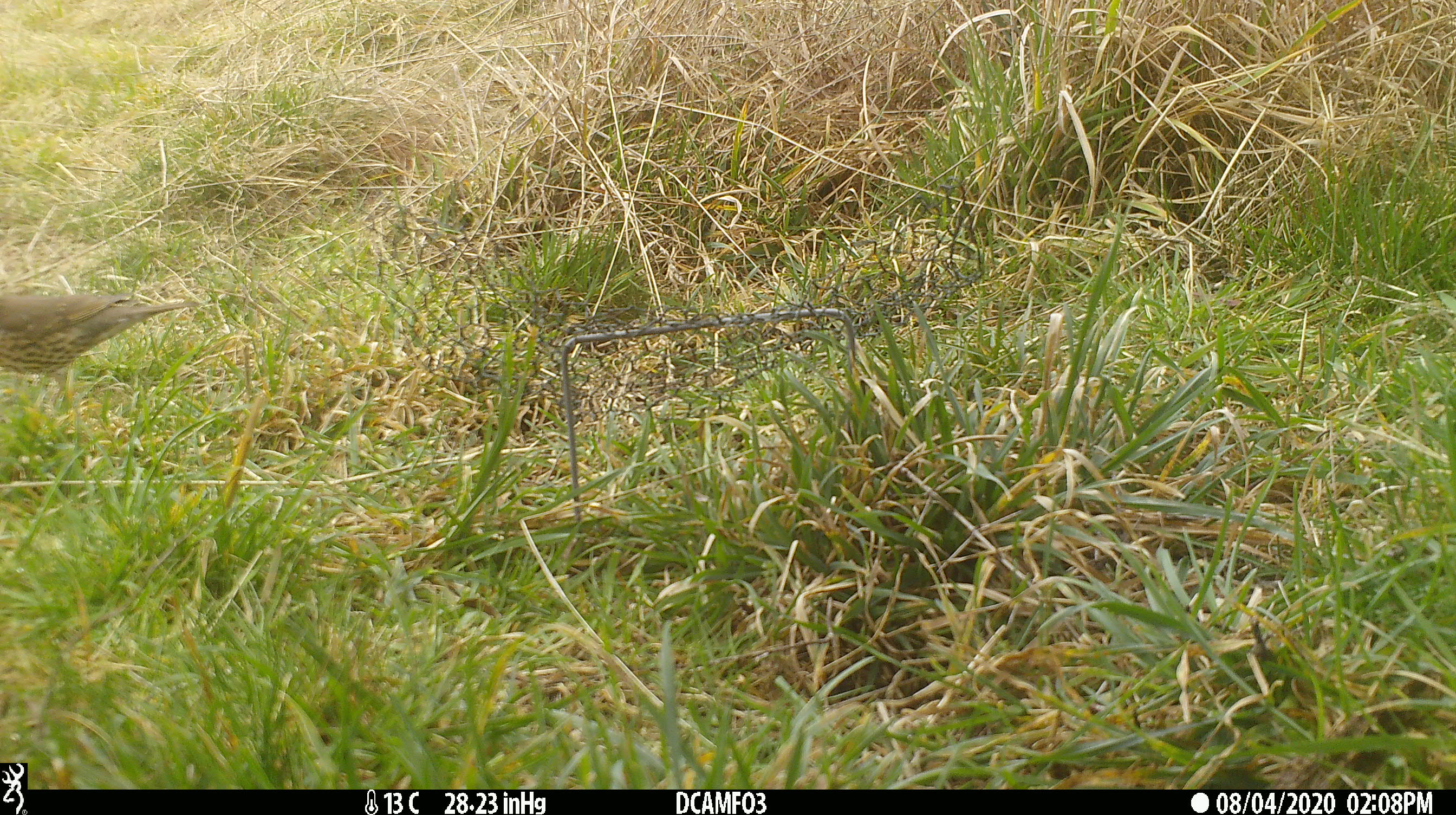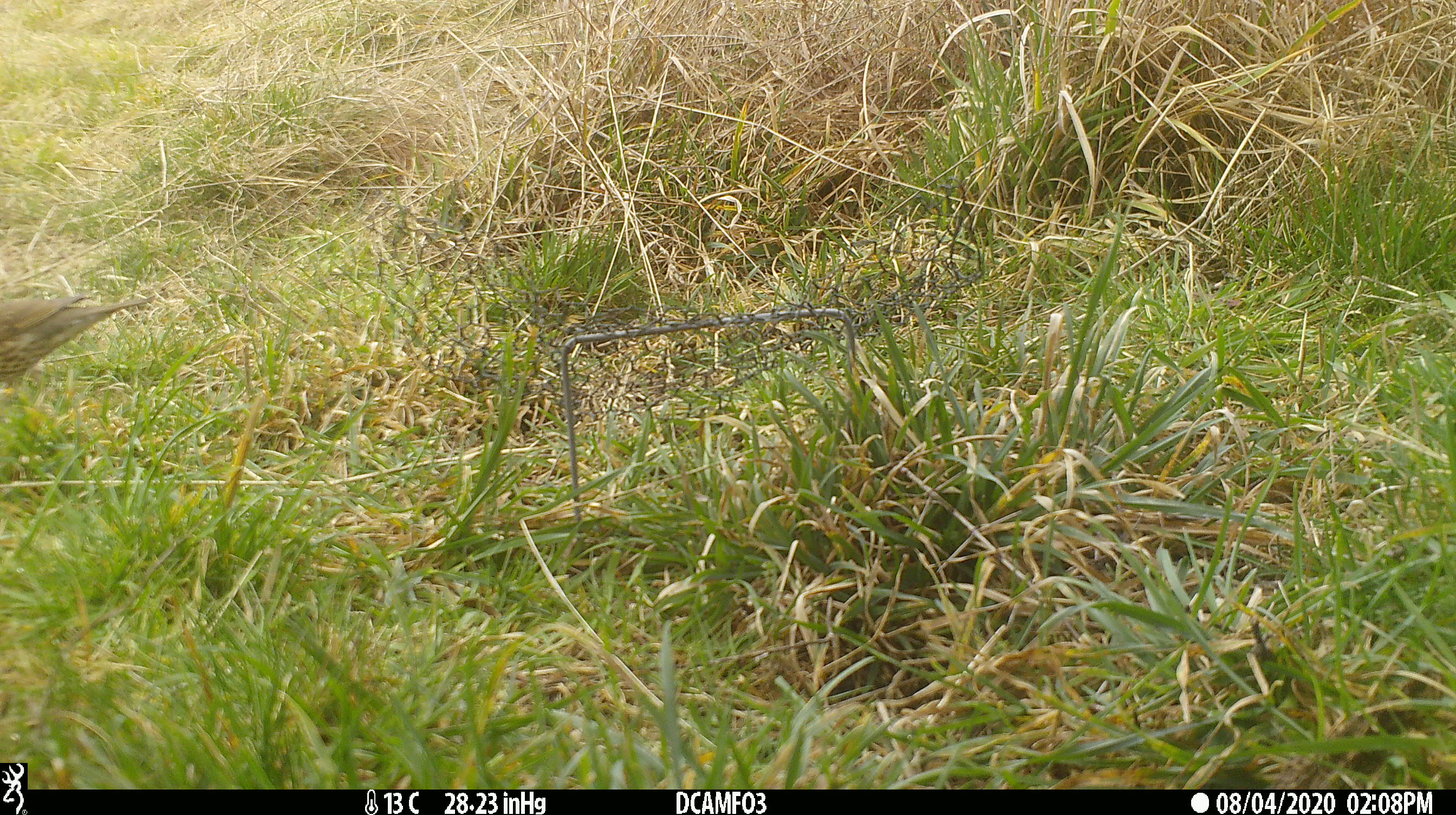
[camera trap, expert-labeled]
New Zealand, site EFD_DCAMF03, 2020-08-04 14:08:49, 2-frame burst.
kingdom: Animalia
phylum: Chordata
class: Aves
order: Passeriformes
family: Turdidae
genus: Turdus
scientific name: Turdus philomelos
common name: song thrush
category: thrush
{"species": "thrush (song thrush) (Turdus philomelos)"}